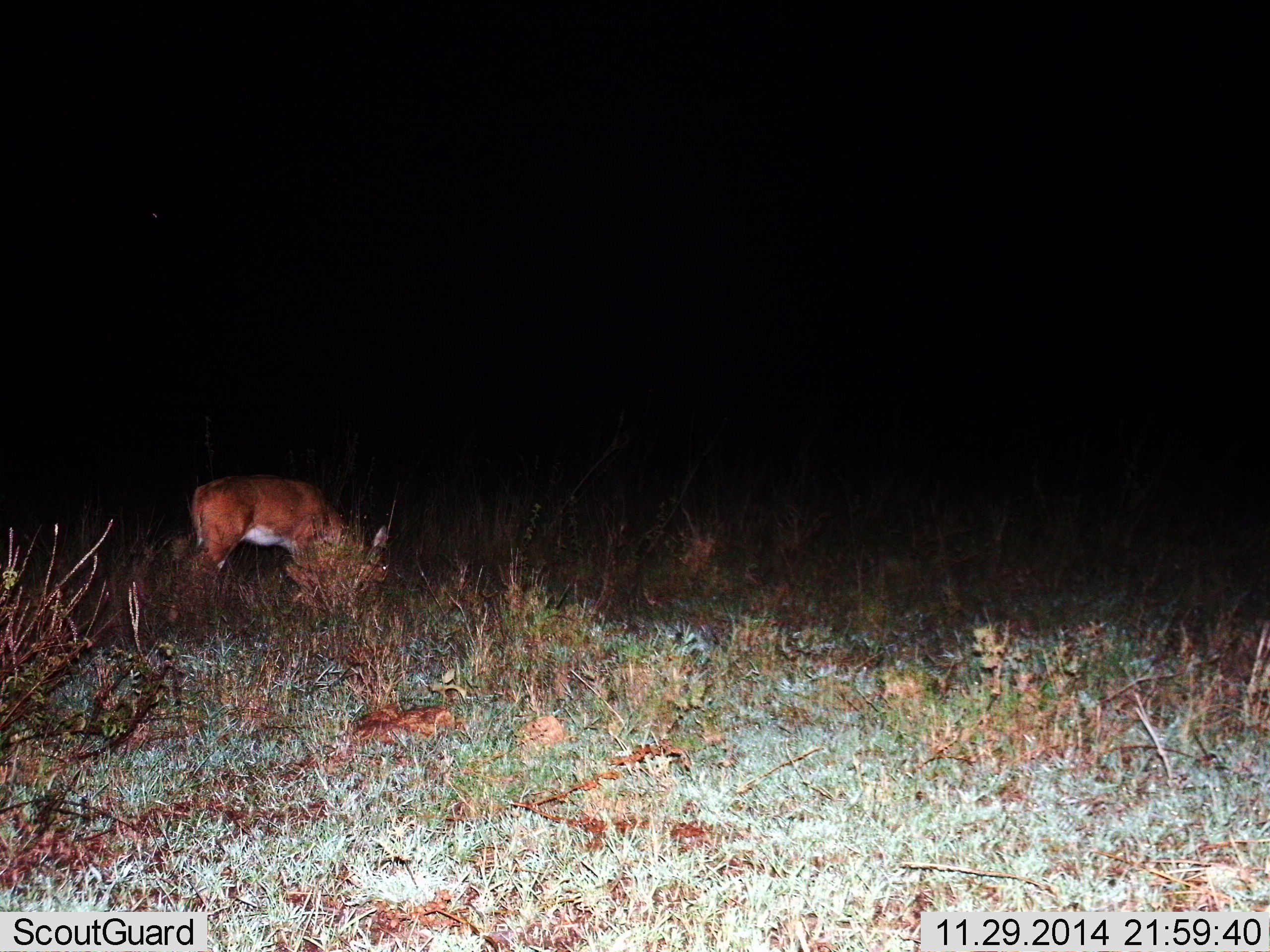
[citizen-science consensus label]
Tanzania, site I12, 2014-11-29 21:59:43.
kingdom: Animalia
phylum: Chordata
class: Mammalia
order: Artiodactyla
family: Bovidae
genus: Nanger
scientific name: Nanger granti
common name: grant's gazelle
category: gazellegrants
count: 1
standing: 60%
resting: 0%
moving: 0%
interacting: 0%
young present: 0%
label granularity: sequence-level